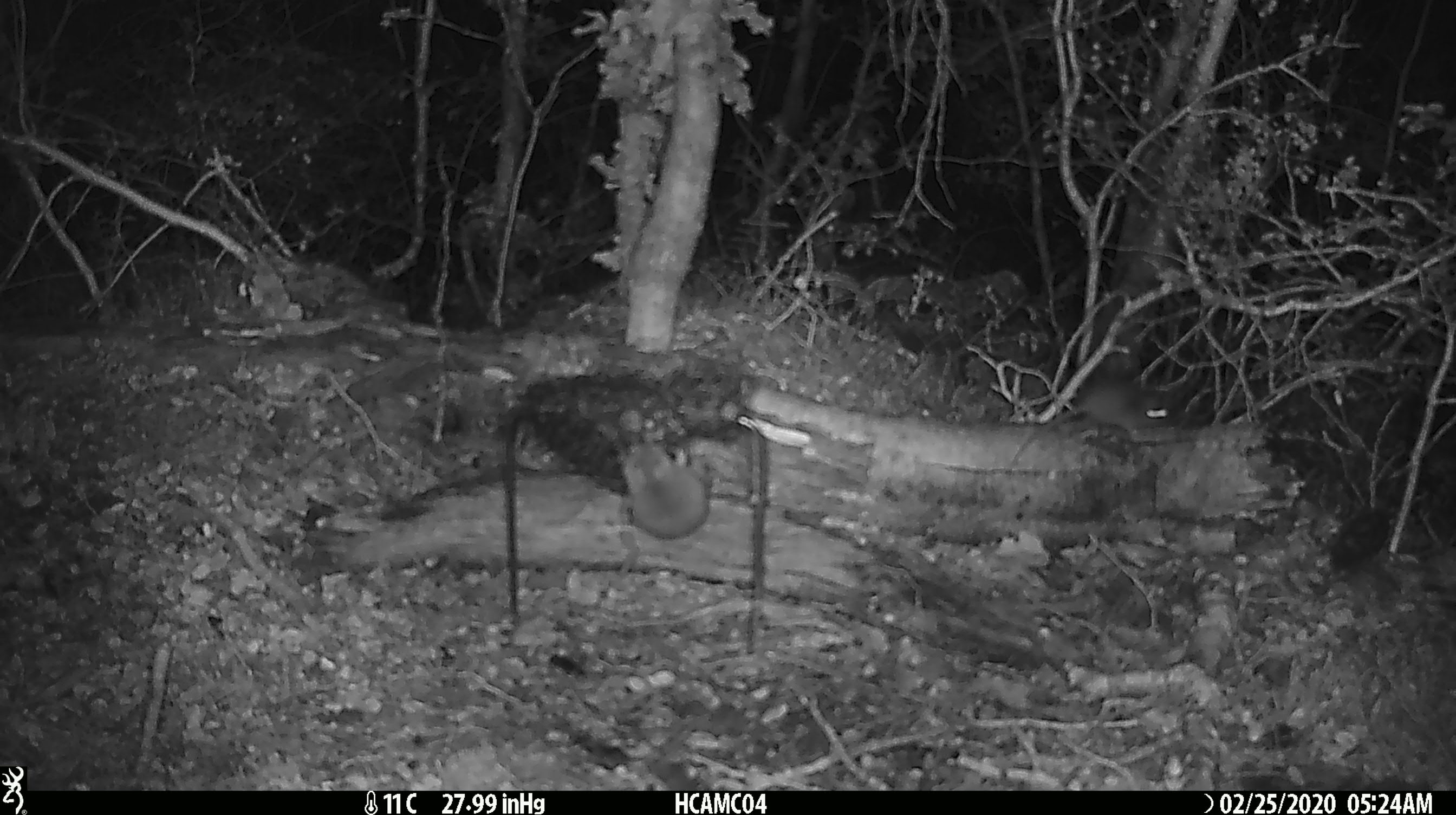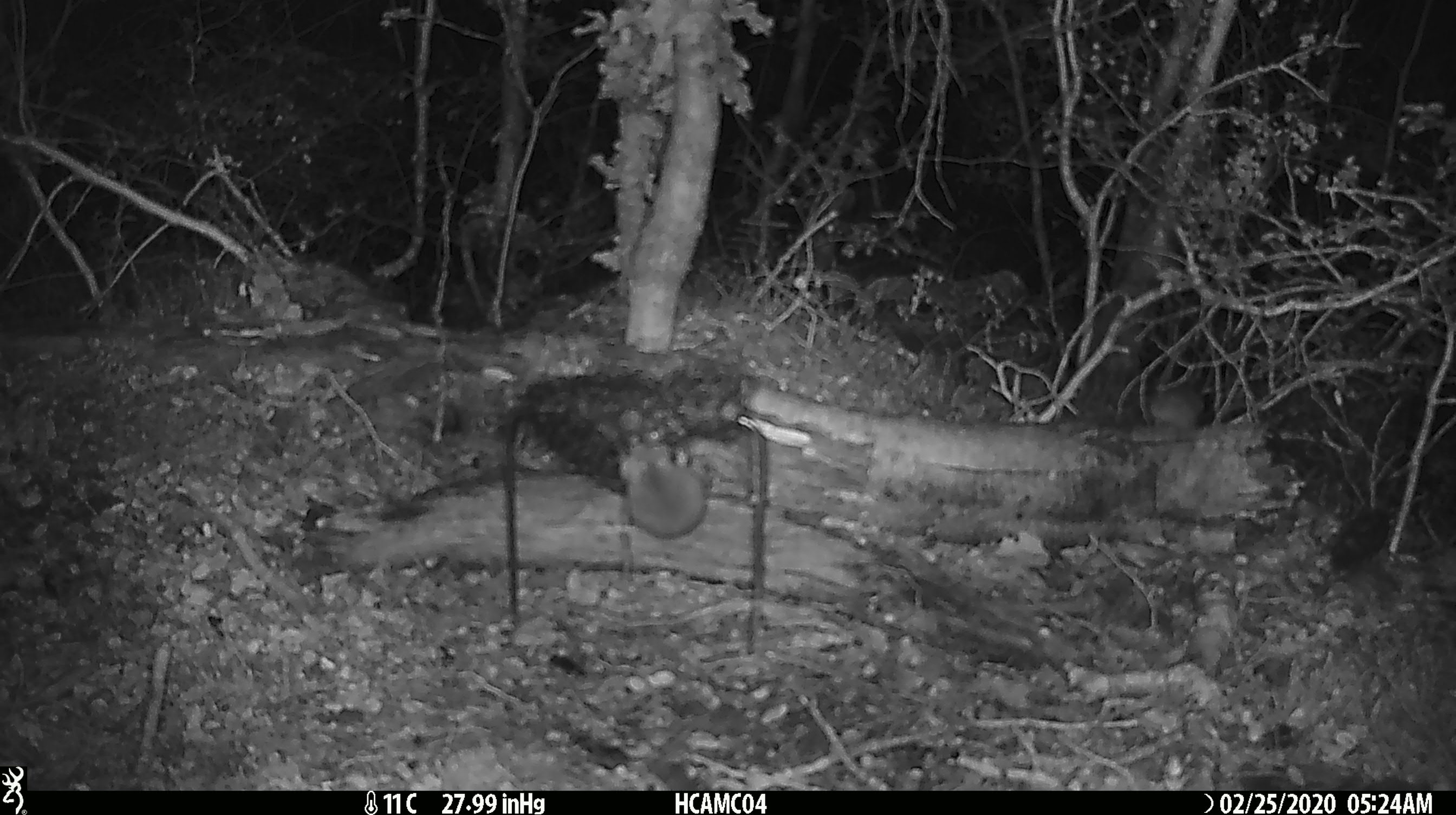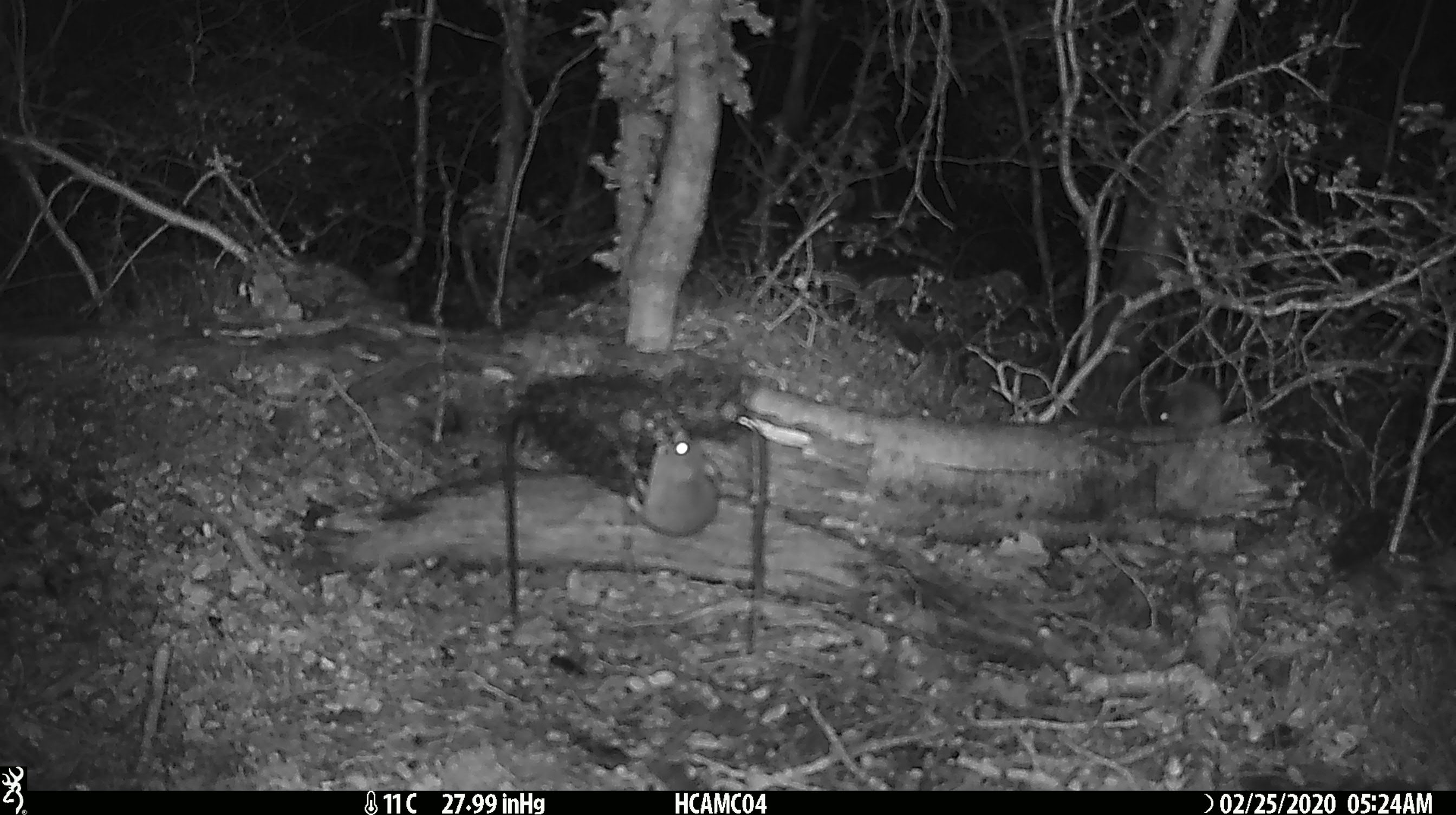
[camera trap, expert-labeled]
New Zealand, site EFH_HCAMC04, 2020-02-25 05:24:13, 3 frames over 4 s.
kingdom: Animalia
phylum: Chordata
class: Mammalia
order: Rodentia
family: Muridae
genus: Mus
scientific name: Mus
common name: mouse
Mouse (Mus).